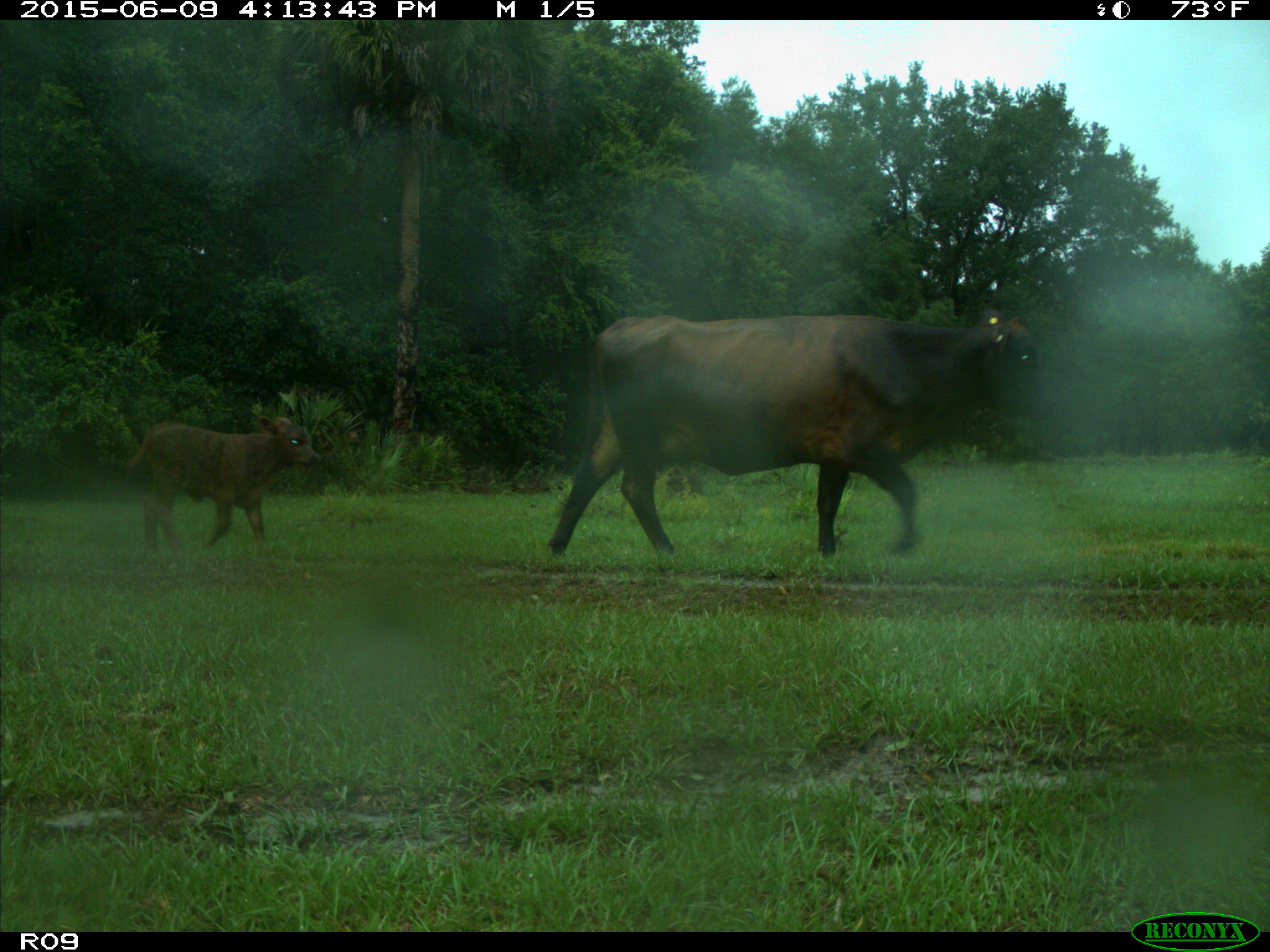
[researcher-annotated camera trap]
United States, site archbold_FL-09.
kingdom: Animalia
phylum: Chordata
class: Mammalia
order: Artiodactyla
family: Bovidae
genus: Bos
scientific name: Bos taurus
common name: domestic cow